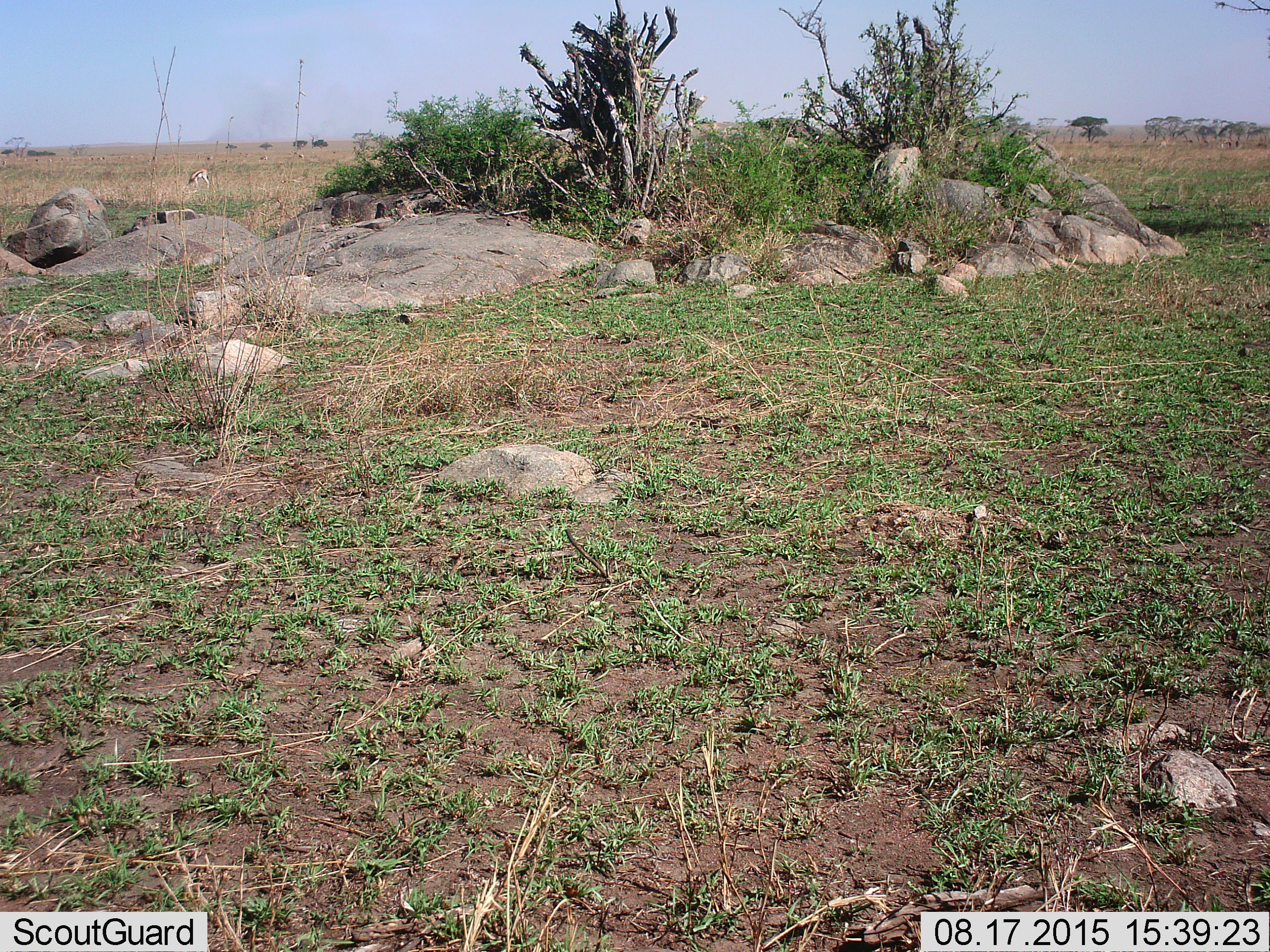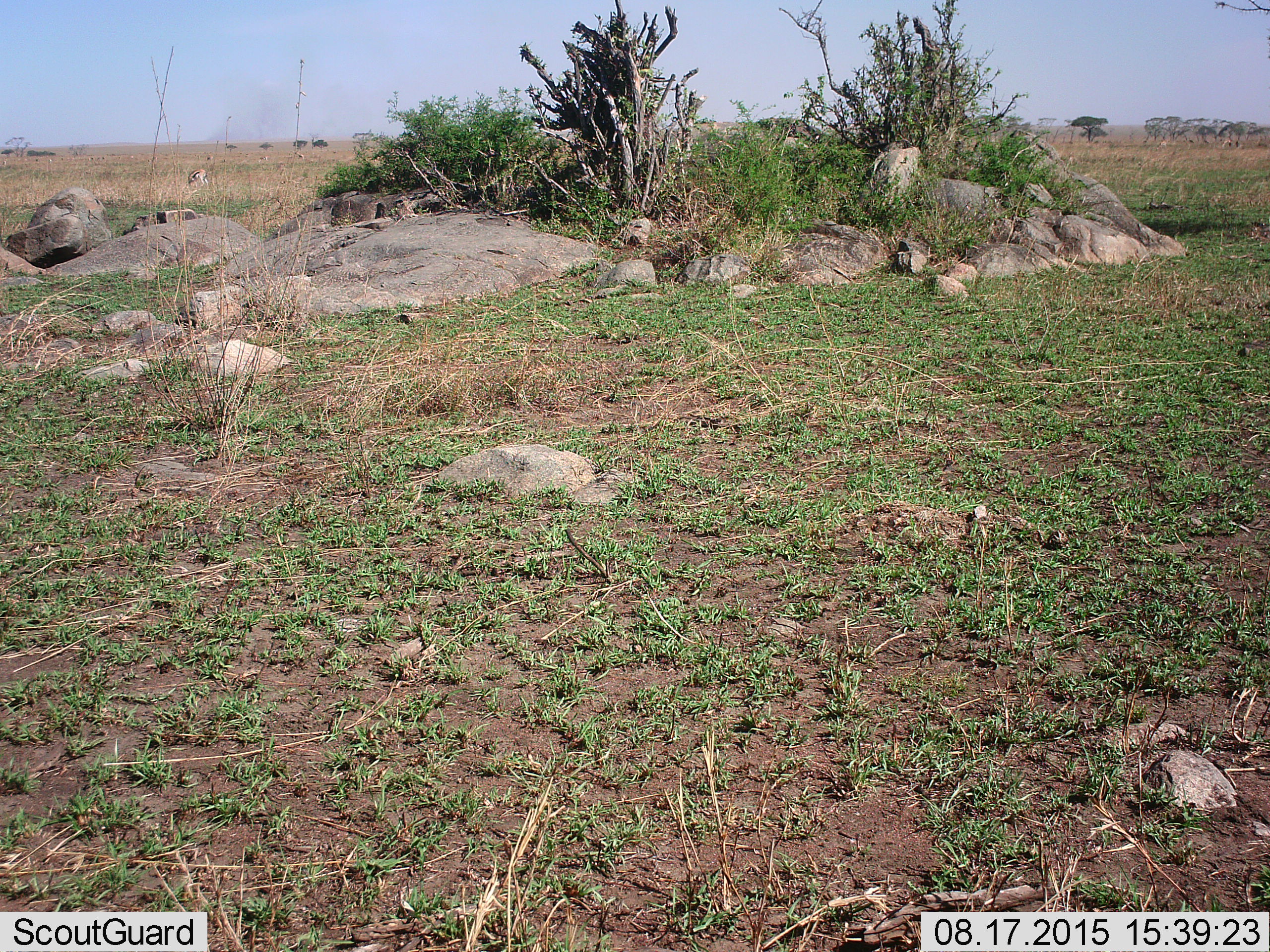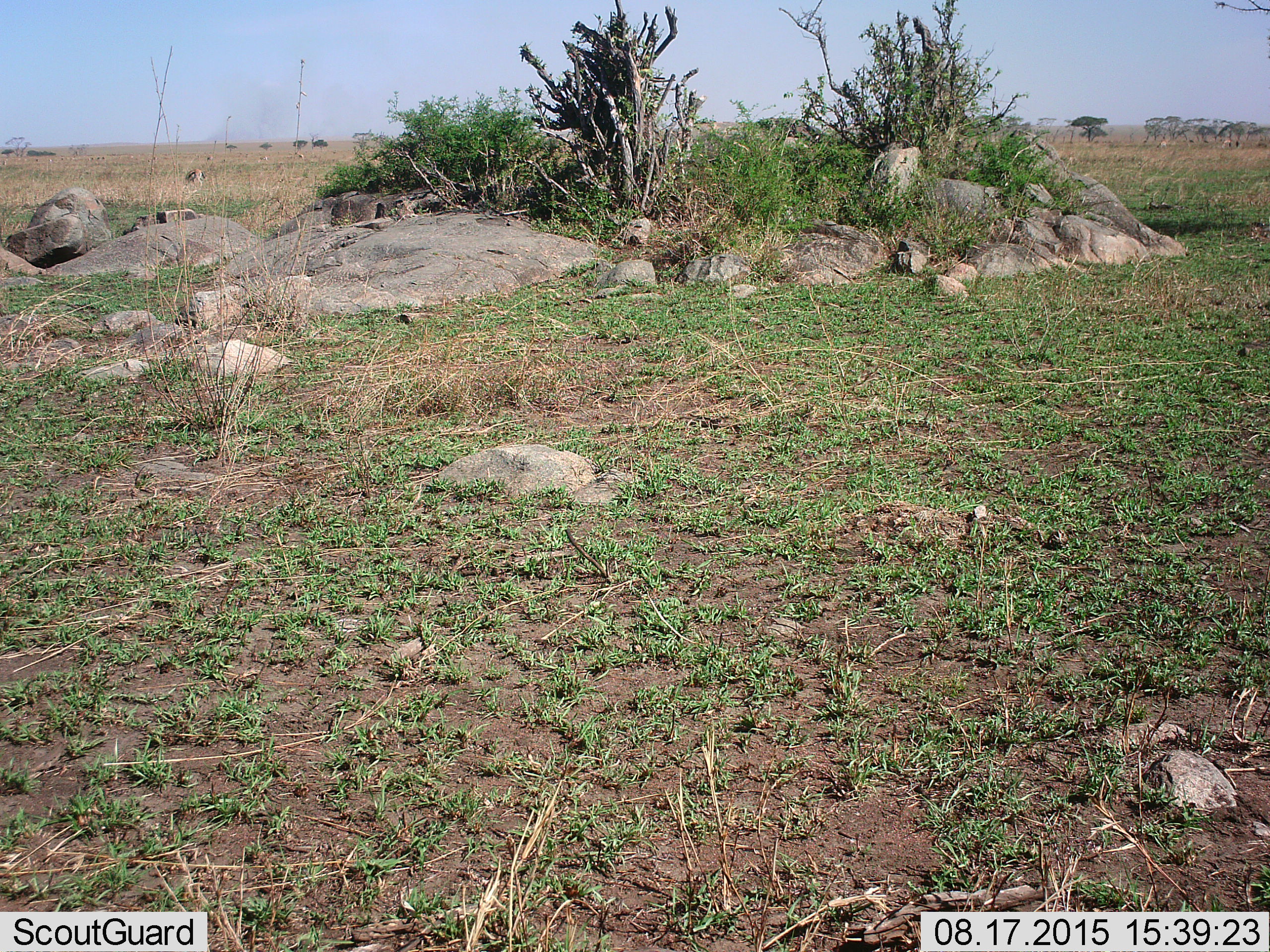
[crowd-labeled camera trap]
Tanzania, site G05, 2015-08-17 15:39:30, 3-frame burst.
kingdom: Animalia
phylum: Chordata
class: Mammalia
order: Artiodactyla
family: Bovidae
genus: Eudorcas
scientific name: Eudorcas thomsonii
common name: thomson's gazelle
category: gazellethomsons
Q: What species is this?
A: Gazellethomsons (thomson's gazelle) (Eudorcas thomsonii).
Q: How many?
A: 11-50.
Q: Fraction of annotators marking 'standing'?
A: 29%.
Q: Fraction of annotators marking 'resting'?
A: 0%.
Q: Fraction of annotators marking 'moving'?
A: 21%.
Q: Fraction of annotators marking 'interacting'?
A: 0%.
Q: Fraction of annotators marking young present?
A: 0%.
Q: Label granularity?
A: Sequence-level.